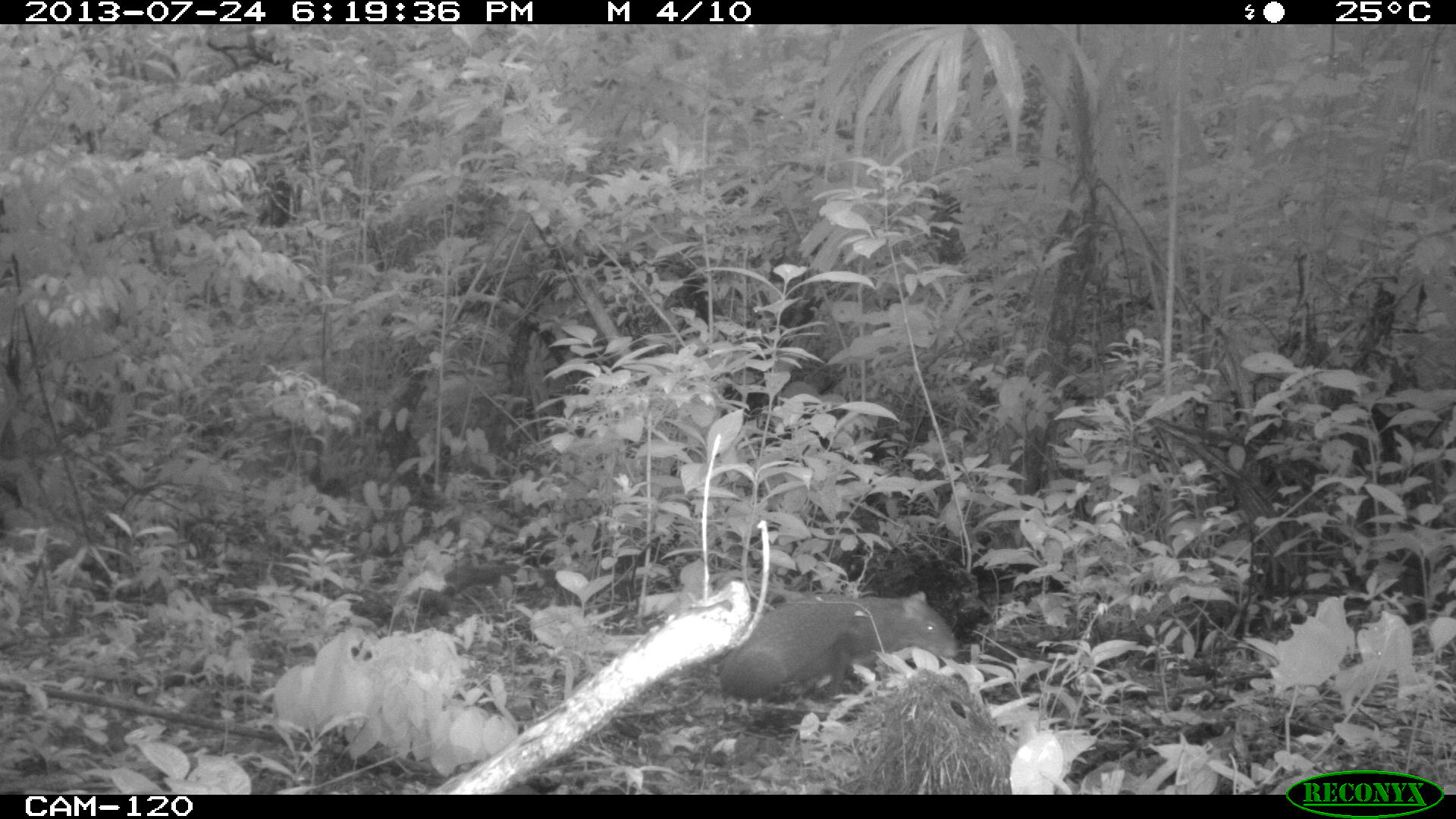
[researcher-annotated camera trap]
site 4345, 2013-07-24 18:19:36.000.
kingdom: Animalia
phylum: Chordata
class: Mammalia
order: Rodentia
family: Dasyproctidae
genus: Dasyprocta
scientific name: Dasyprocta punctata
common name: central american agouti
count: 1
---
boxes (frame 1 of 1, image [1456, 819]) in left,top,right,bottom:
dasyprocta punctata: 710,590,957,703